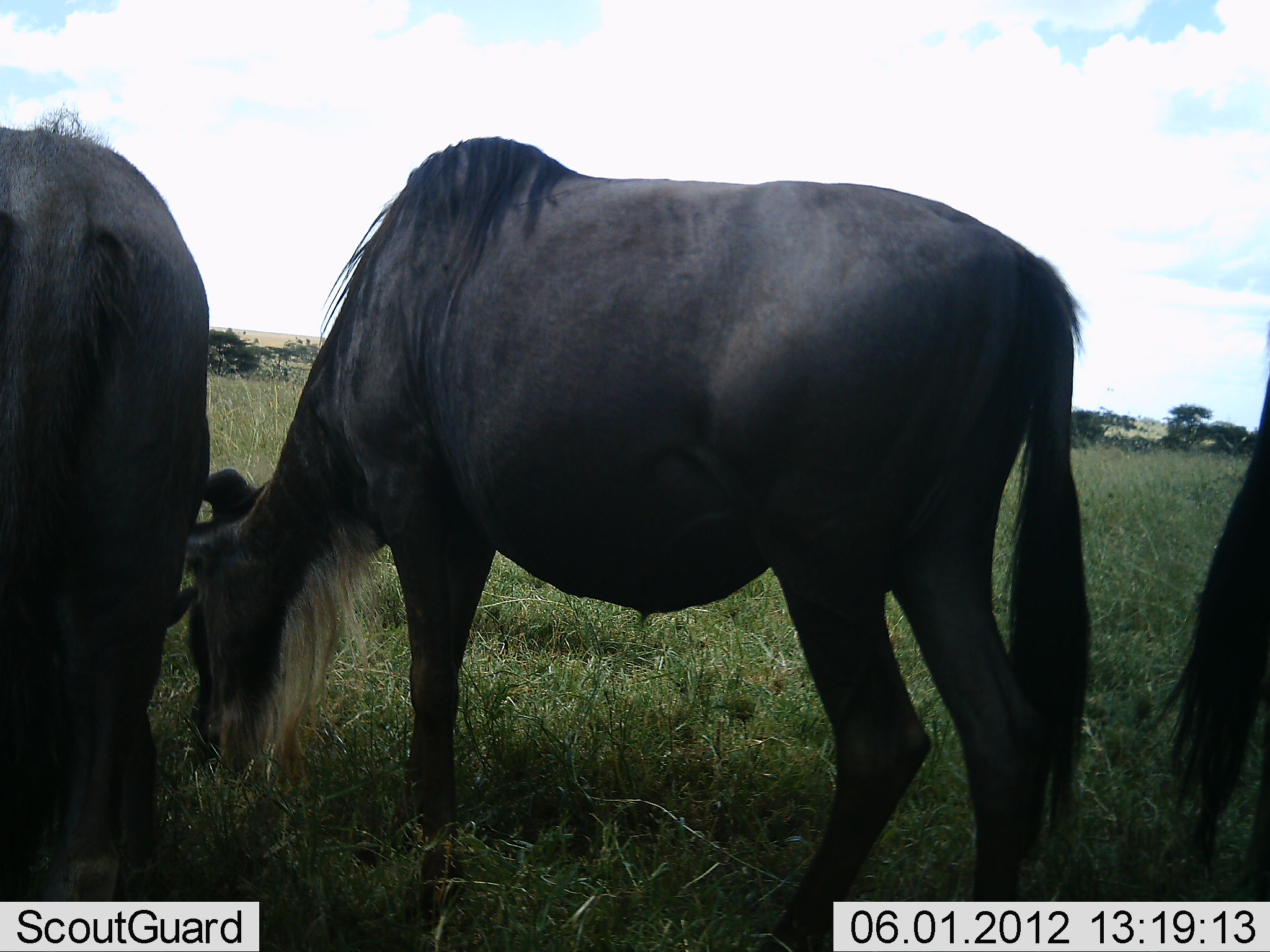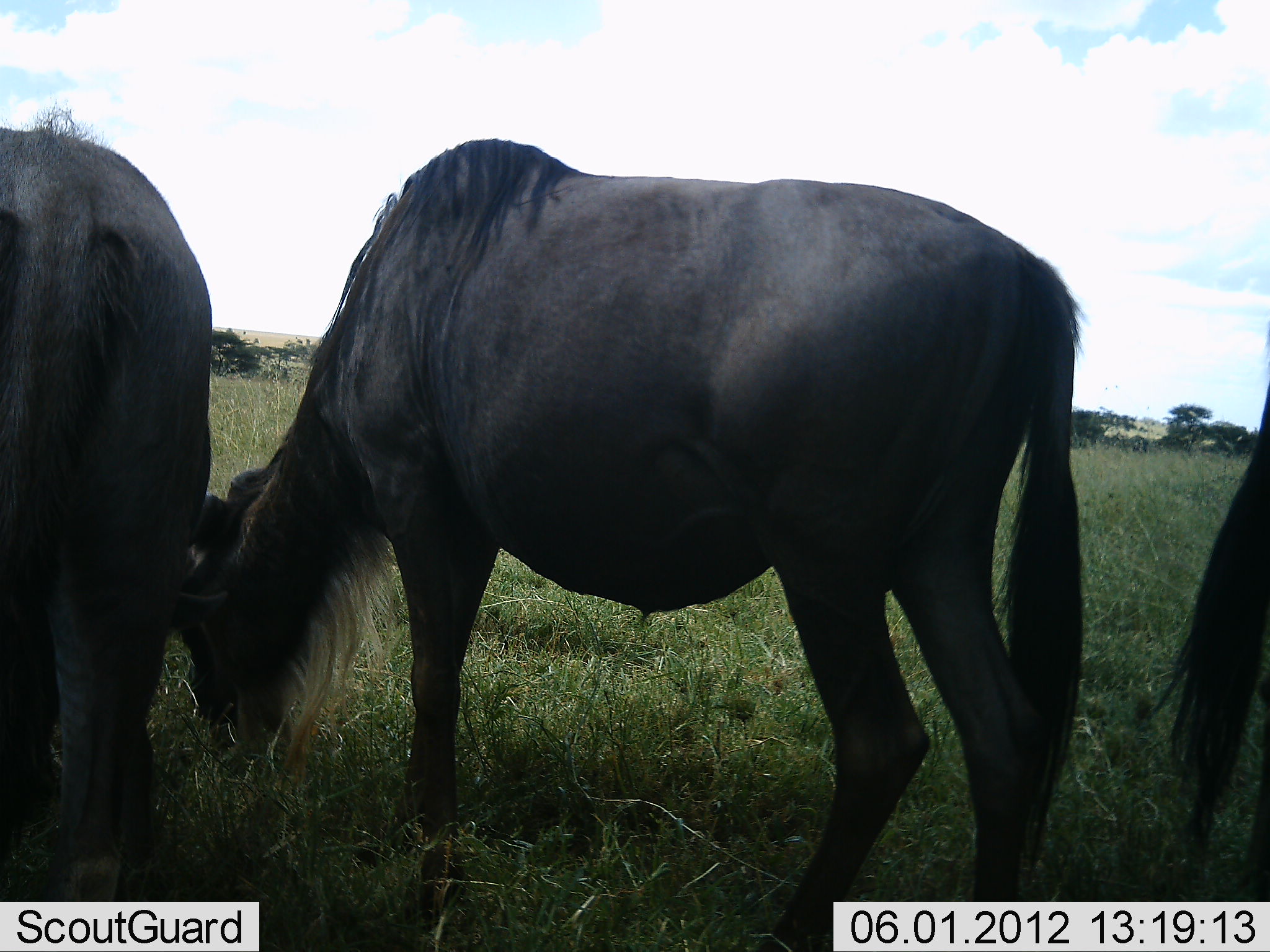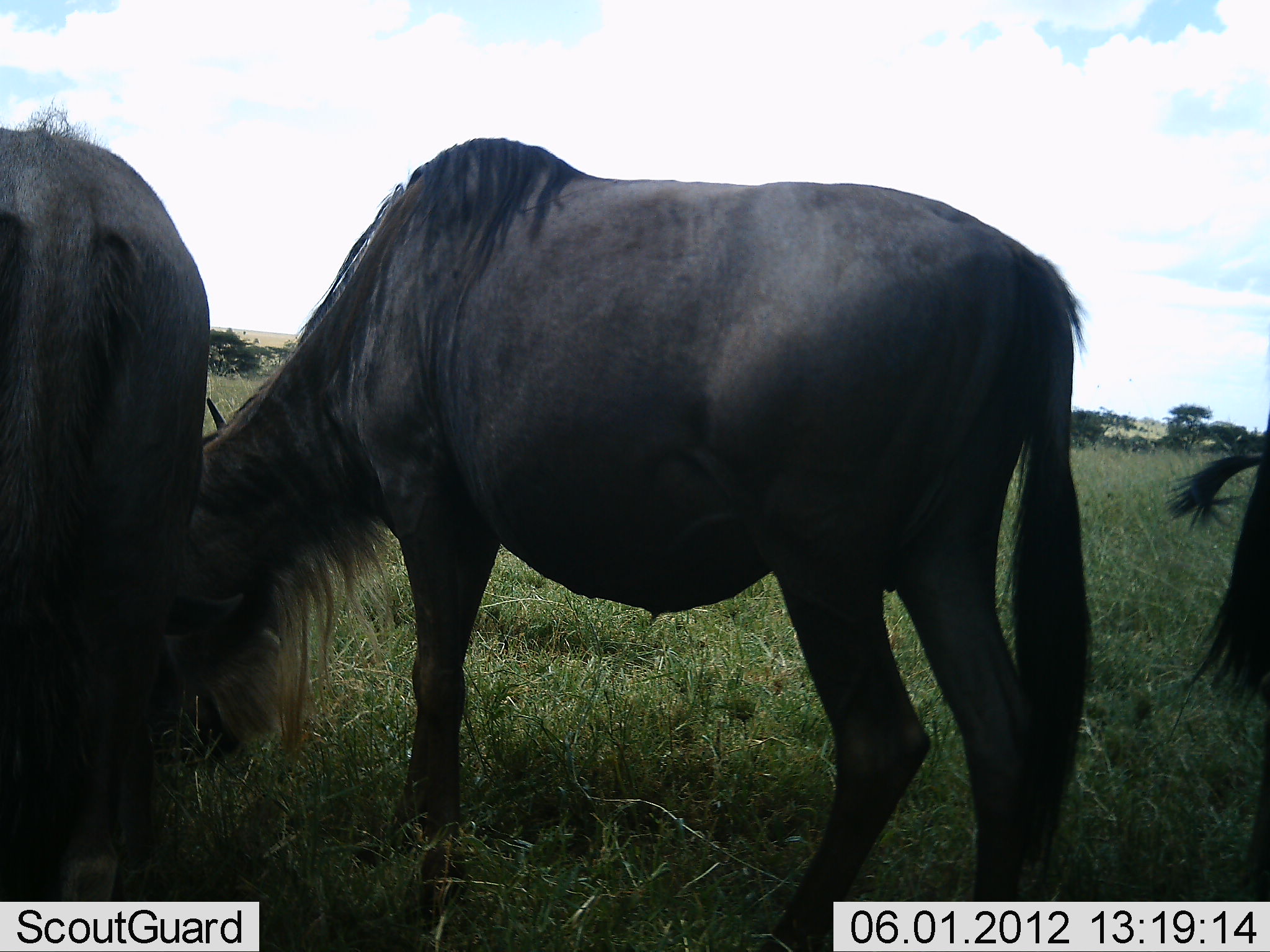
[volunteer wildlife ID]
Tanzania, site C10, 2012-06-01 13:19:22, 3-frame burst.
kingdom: Animalia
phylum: Chordata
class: Mammalia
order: Artiodactyla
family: Bovidae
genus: Connochaetes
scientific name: Connochaetes taurinus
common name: blue wildebeest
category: wildebeest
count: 3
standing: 30%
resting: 0%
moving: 0%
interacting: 0%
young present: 0%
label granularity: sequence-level